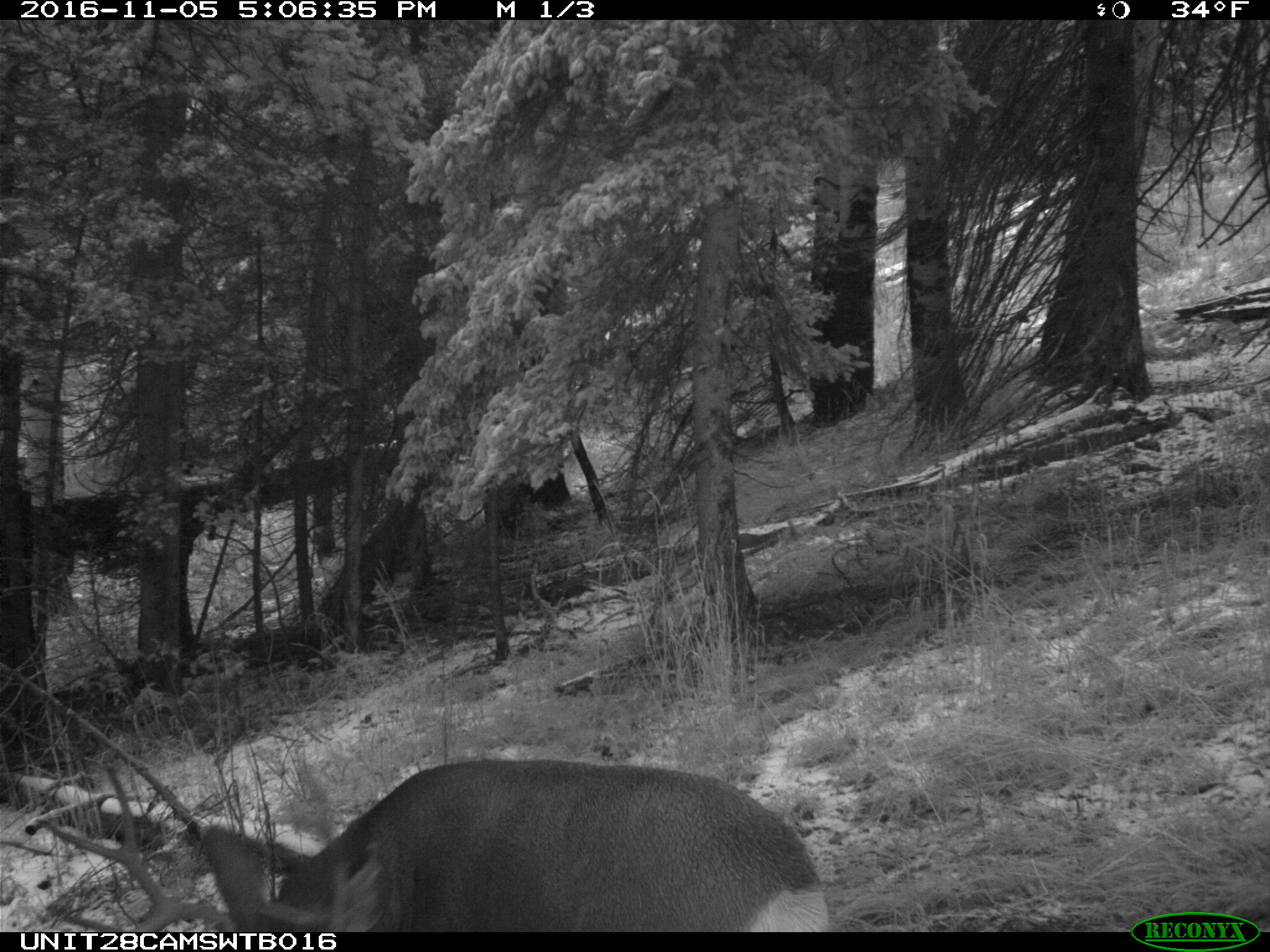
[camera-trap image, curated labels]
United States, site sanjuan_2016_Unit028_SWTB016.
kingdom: Animalia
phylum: Chordata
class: Mammalia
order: Artiodactyla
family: Cervidae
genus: Odocoileus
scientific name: Odocoileus hemionus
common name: mule deer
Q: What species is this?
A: Odocoileus hemionus (mule deer).